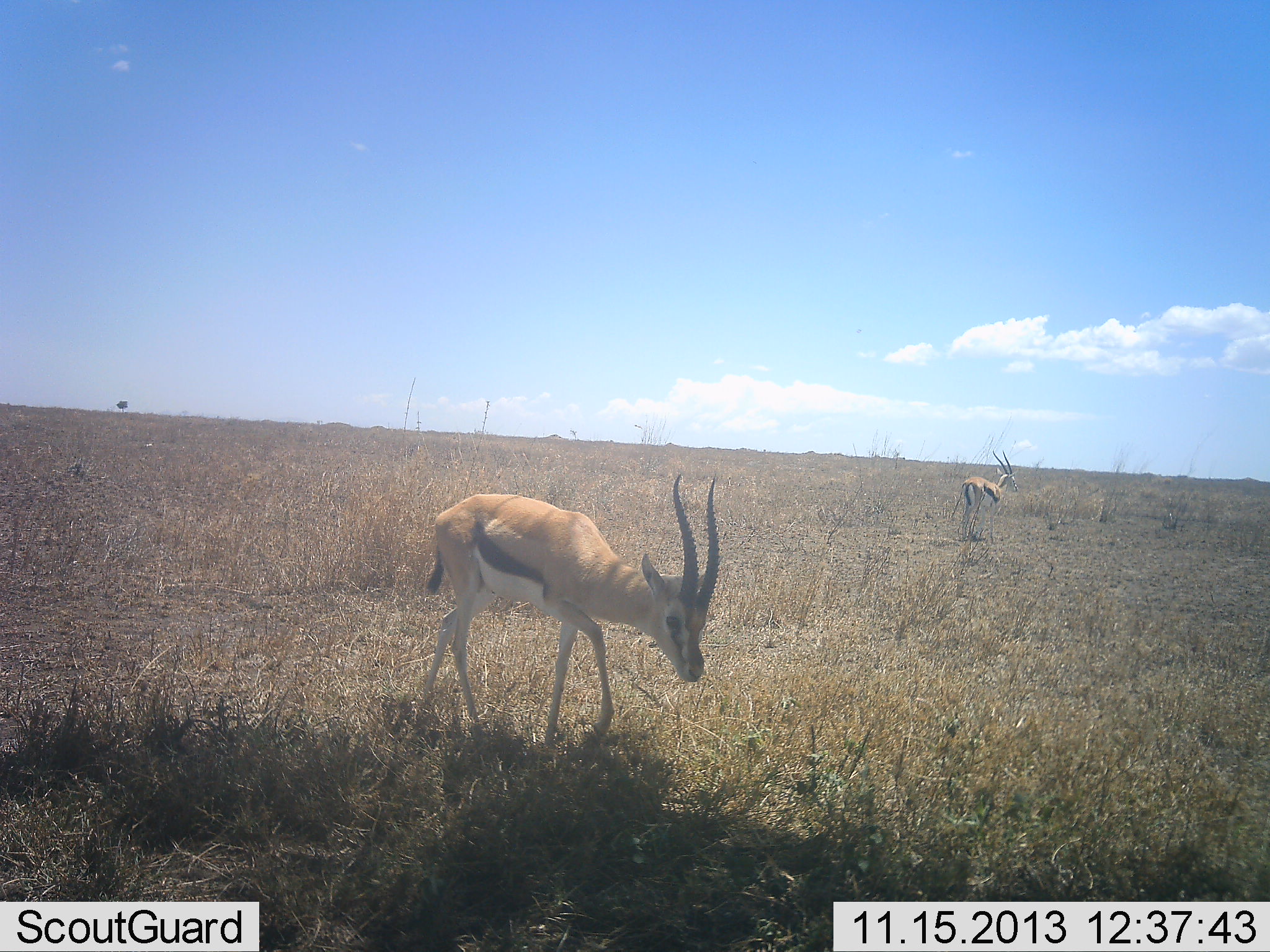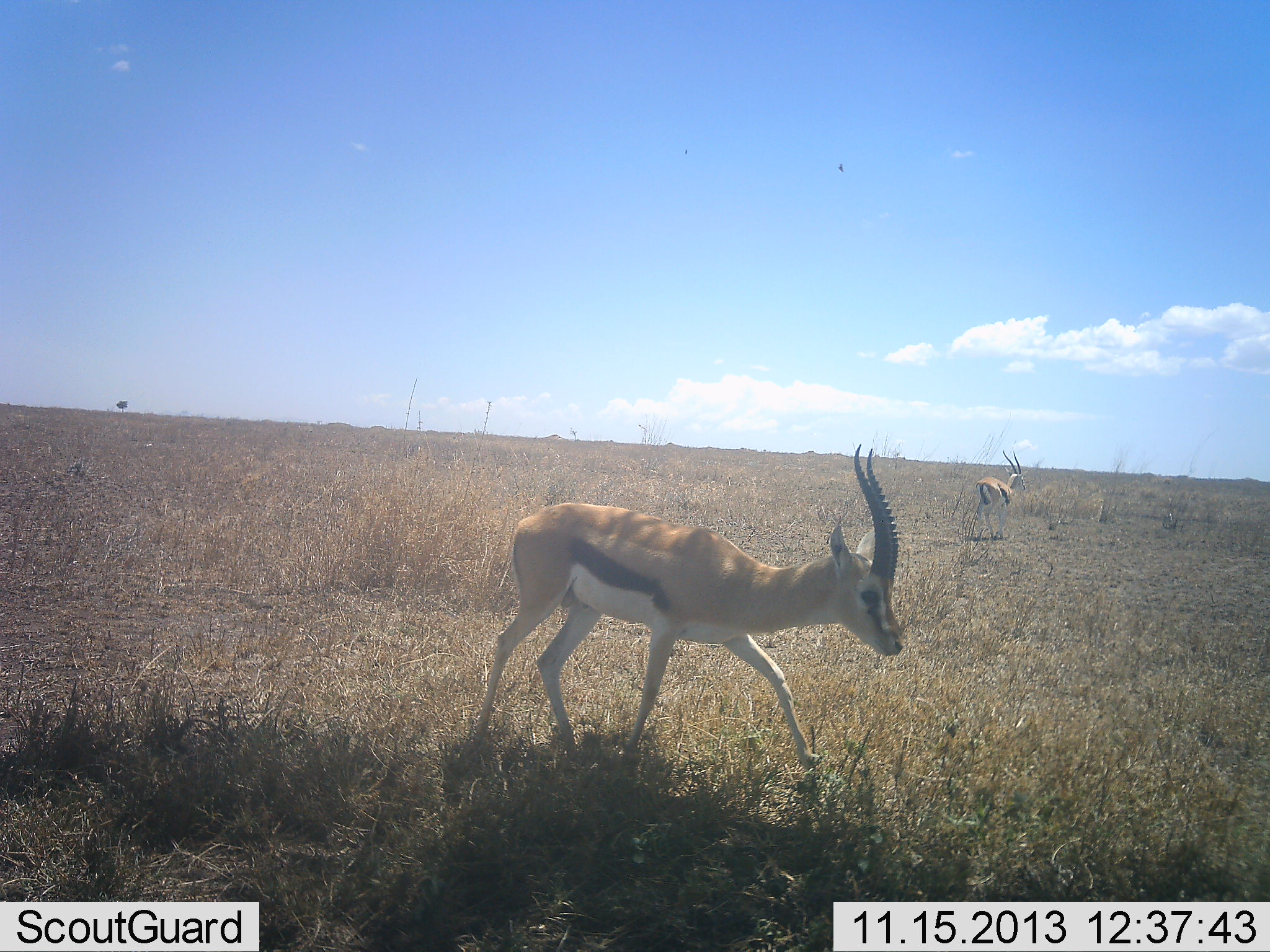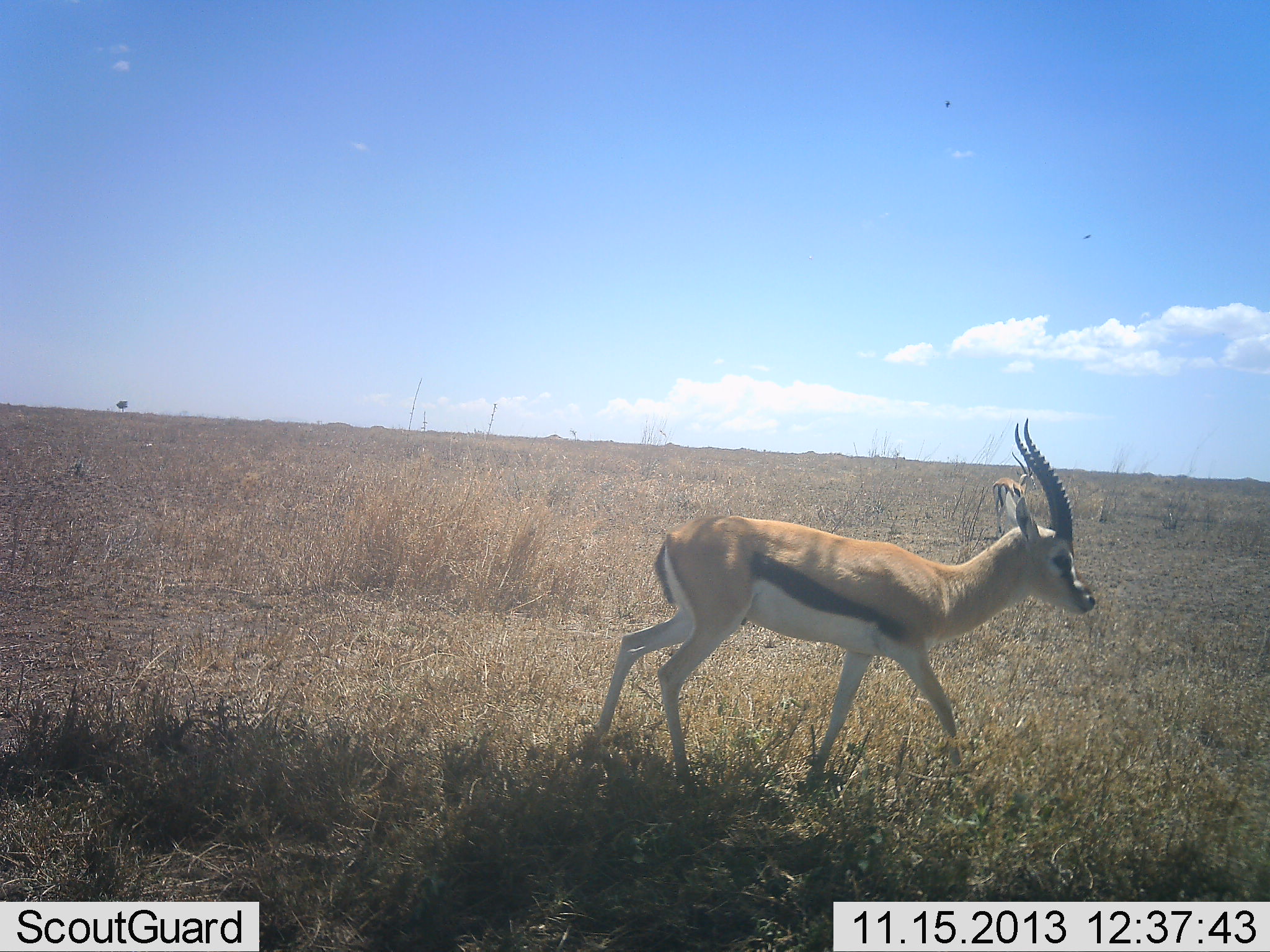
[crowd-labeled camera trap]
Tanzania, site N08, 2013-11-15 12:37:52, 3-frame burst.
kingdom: Animalia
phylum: Chordata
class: Mammalia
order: Artiodactyla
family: Bovidae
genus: Eudorcas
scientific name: Eudorcas thomsonii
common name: thomson's gazelle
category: gazellethomsons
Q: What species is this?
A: Gazellethomsons (thomson's gazelle) (Eudorcas thomsonii).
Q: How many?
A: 2.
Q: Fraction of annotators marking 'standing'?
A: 18%.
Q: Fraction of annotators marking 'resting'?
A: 0%.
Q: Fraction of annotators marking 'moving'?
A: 91%.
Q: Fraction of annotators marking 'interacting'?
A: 0%.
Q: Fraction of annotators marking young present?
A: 0%.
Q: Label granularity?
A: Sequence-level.